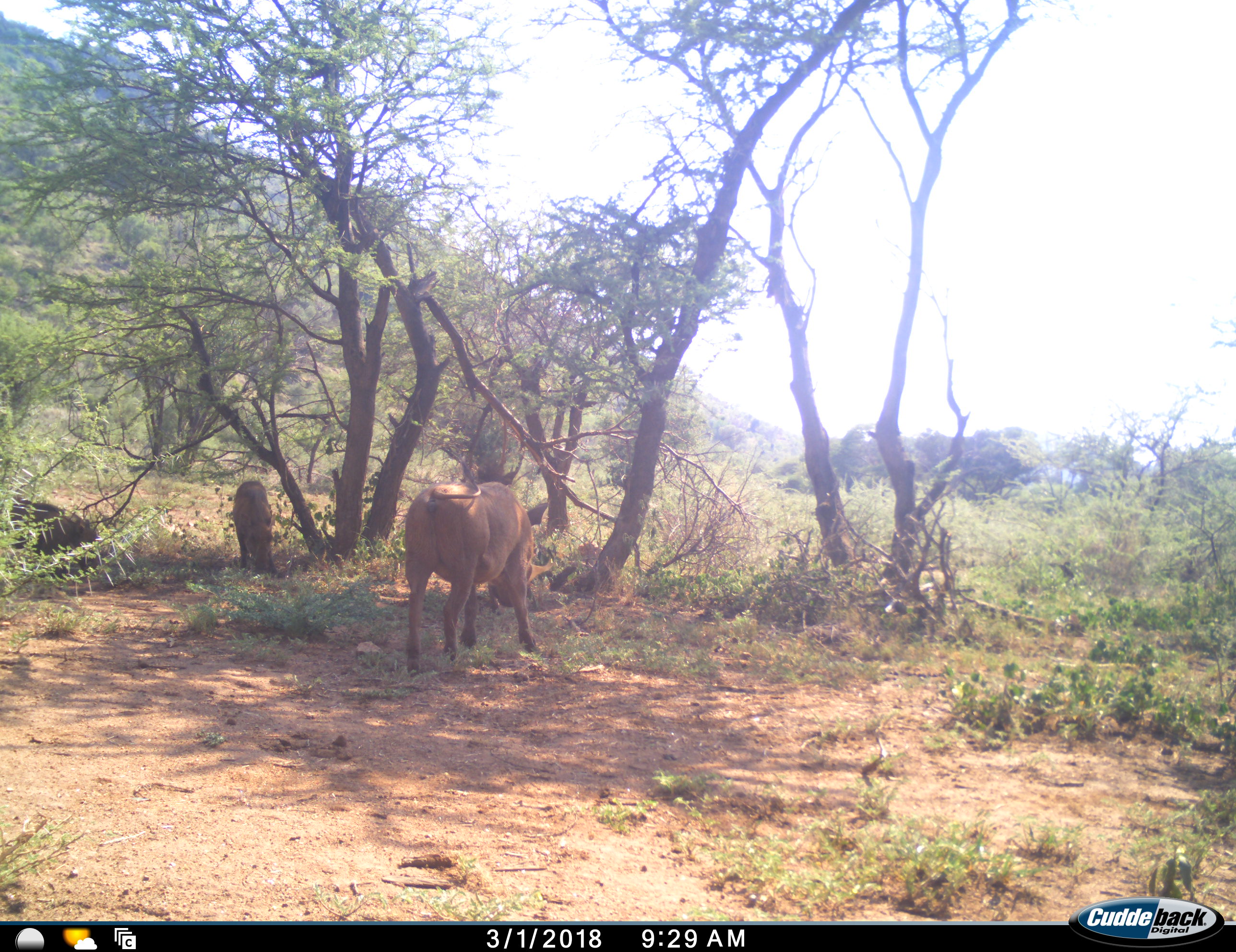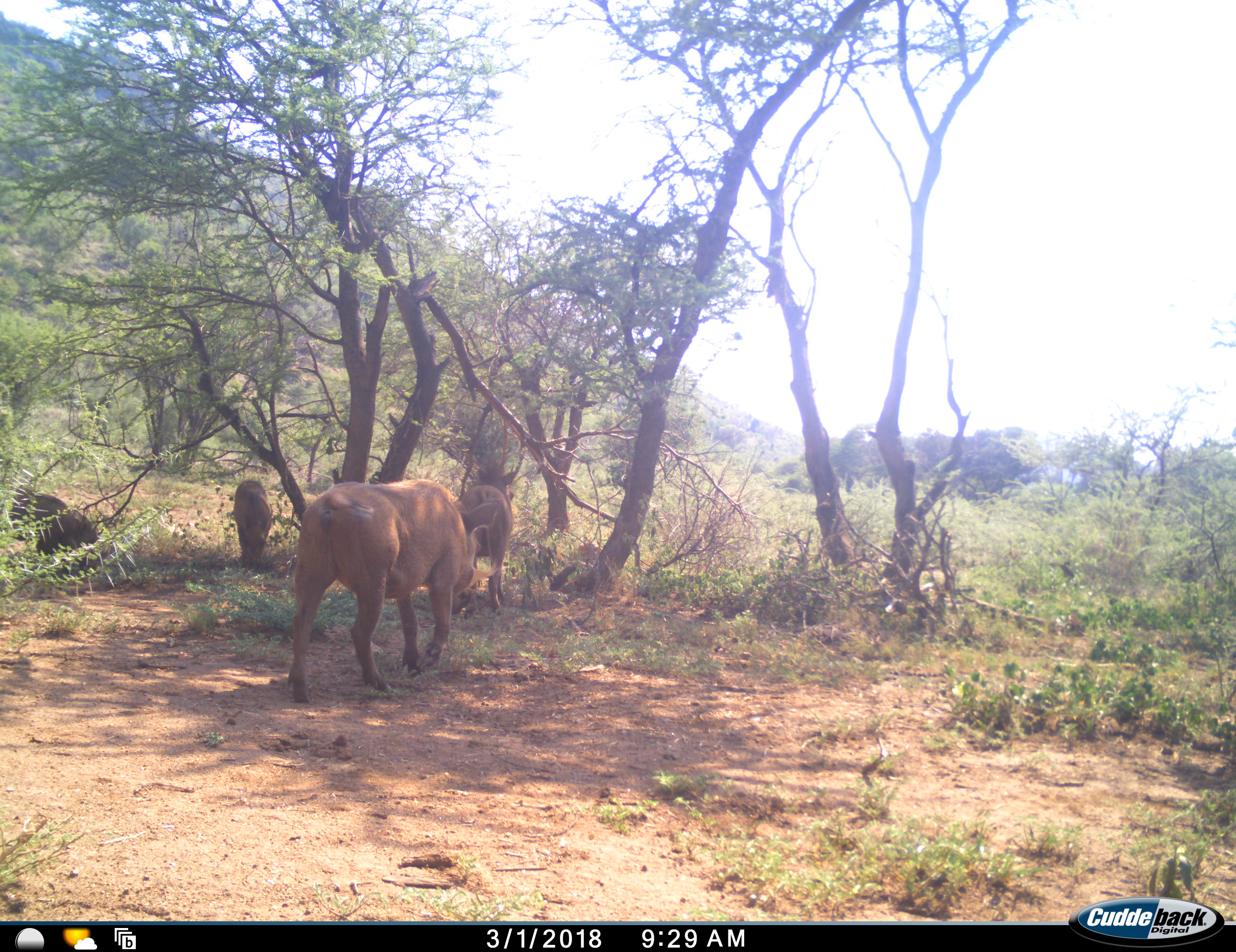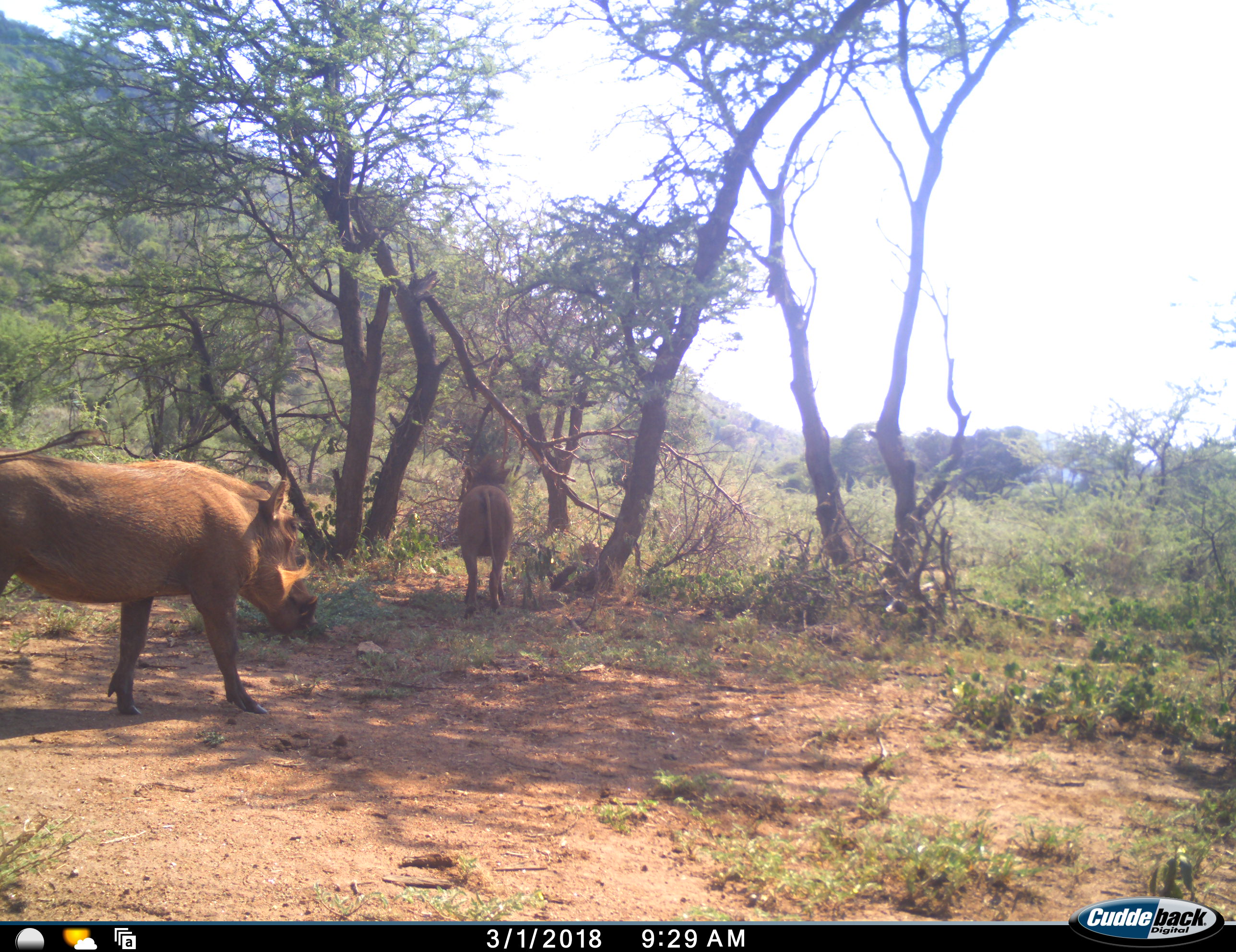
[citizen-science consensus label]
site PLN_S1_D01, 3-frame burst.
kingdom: Animalia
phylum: Chordata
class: Mammalia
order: Artiodactyla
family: Suidae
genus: Phacochoerus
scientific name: Phacochoerus africanus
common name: warthog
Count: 4.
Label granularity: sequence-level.